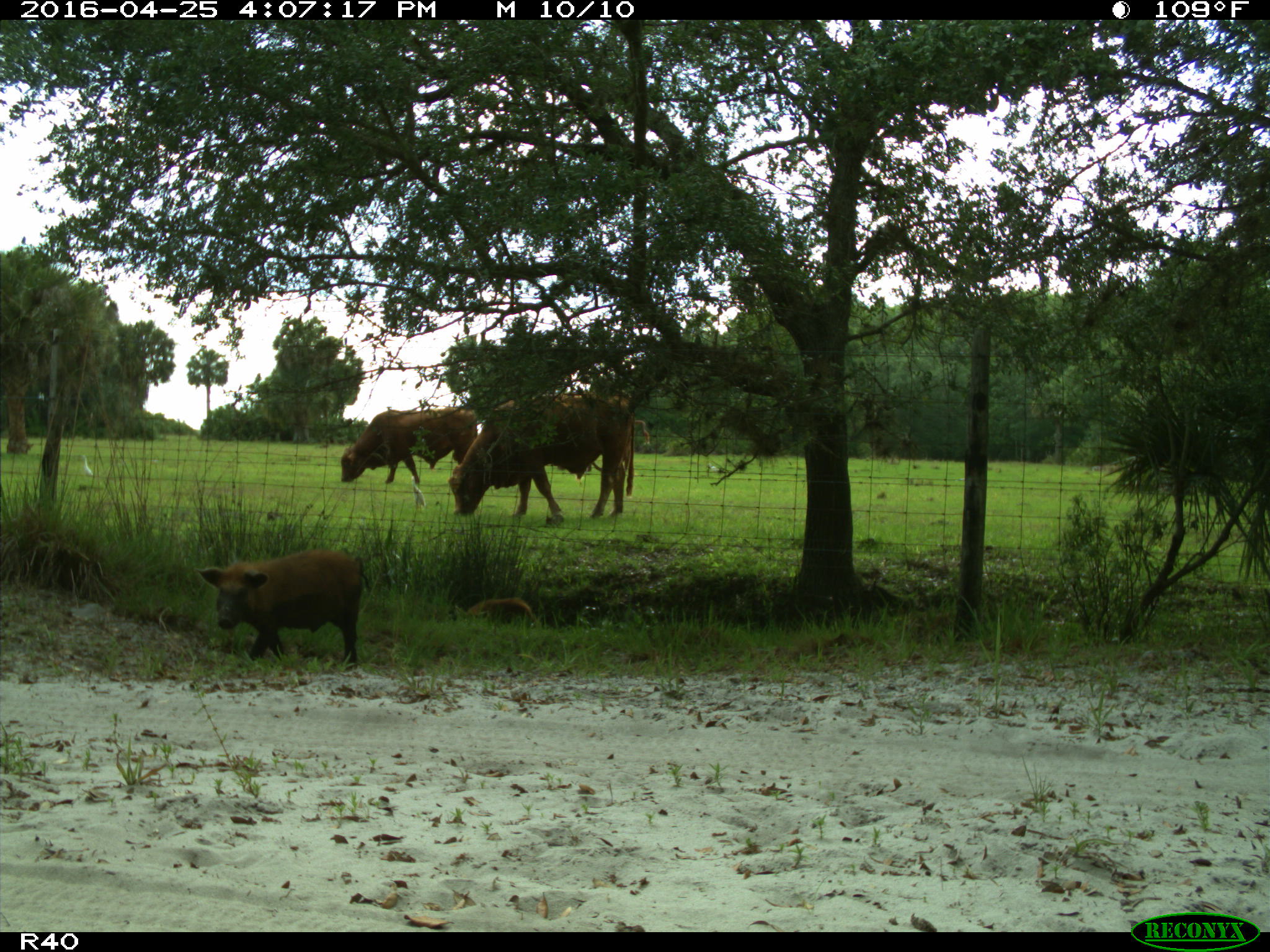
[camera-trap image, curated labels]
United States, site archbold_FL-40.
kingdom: Animalia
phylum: Chordata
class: Mammalia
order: Artiodactyla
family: Suidae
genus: Sus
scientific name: Sus scrofa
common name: wild boar